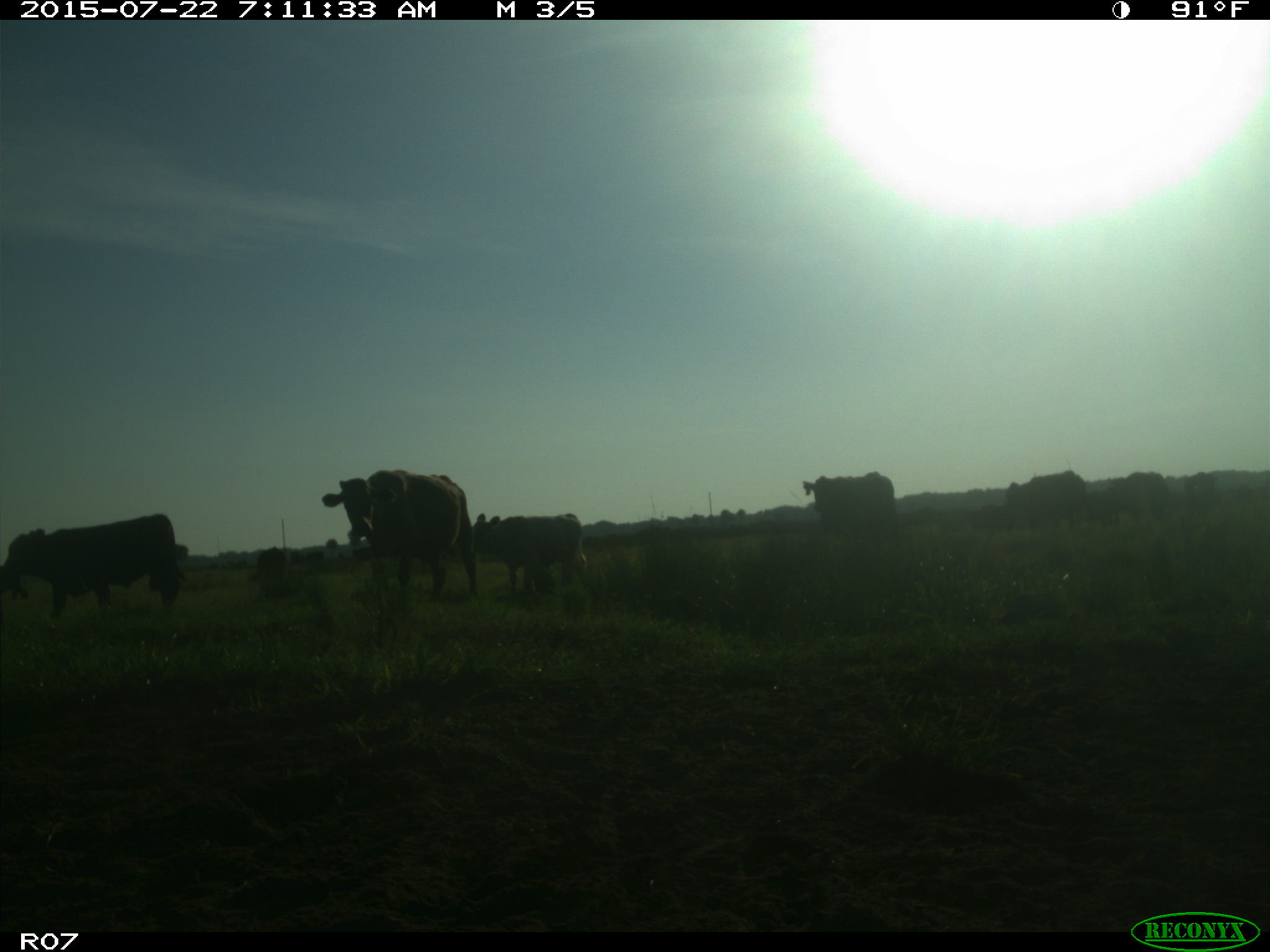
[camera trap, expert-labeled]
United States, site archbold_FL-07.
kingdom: Animalia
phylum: Chordata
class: Mammalia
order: Artiodactyla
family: Cervidae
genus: Odocoileus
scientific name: Odocoileus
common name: deer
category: unidentified deer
Unidentified deer (deer) (Odocoileus).